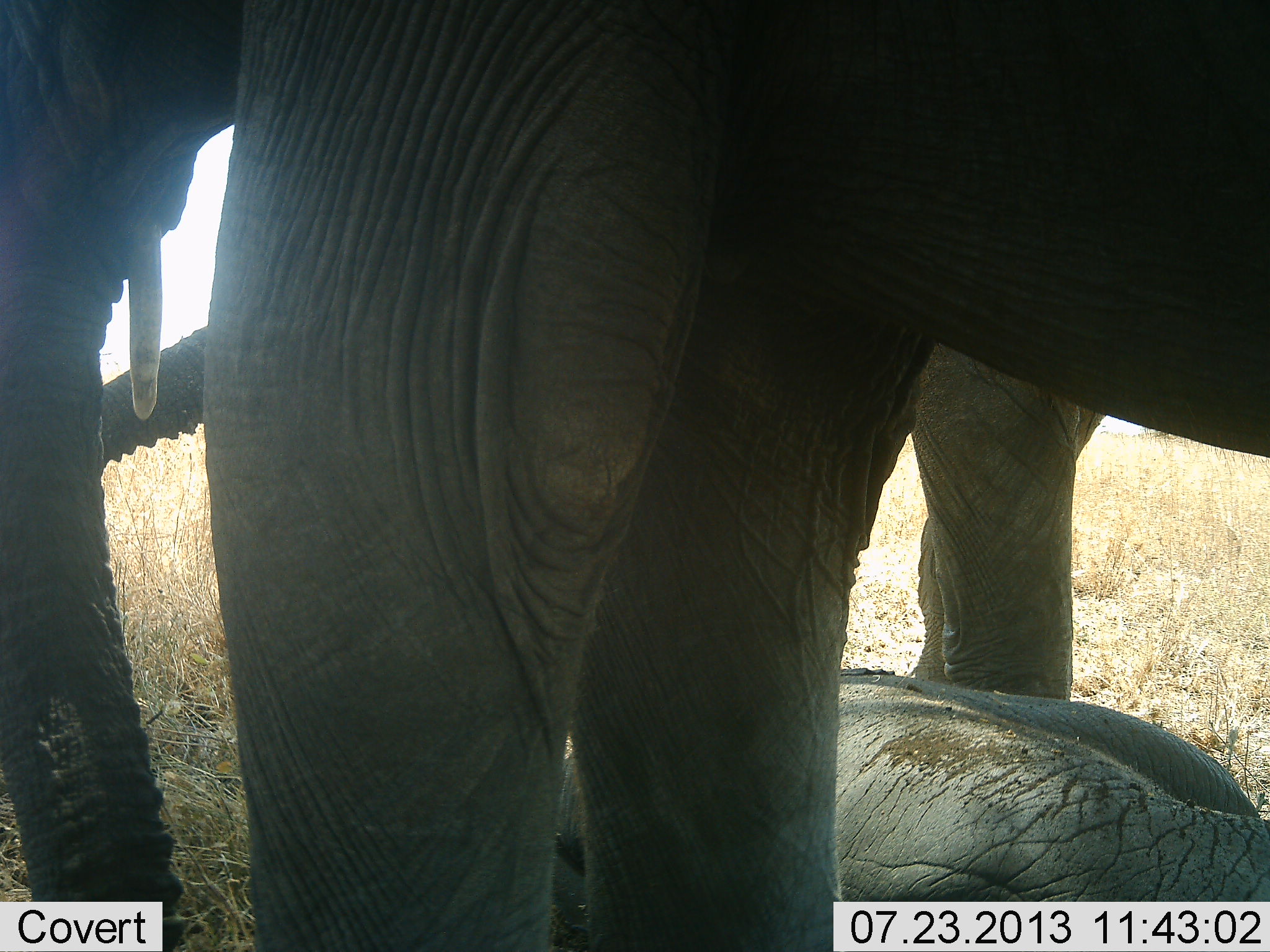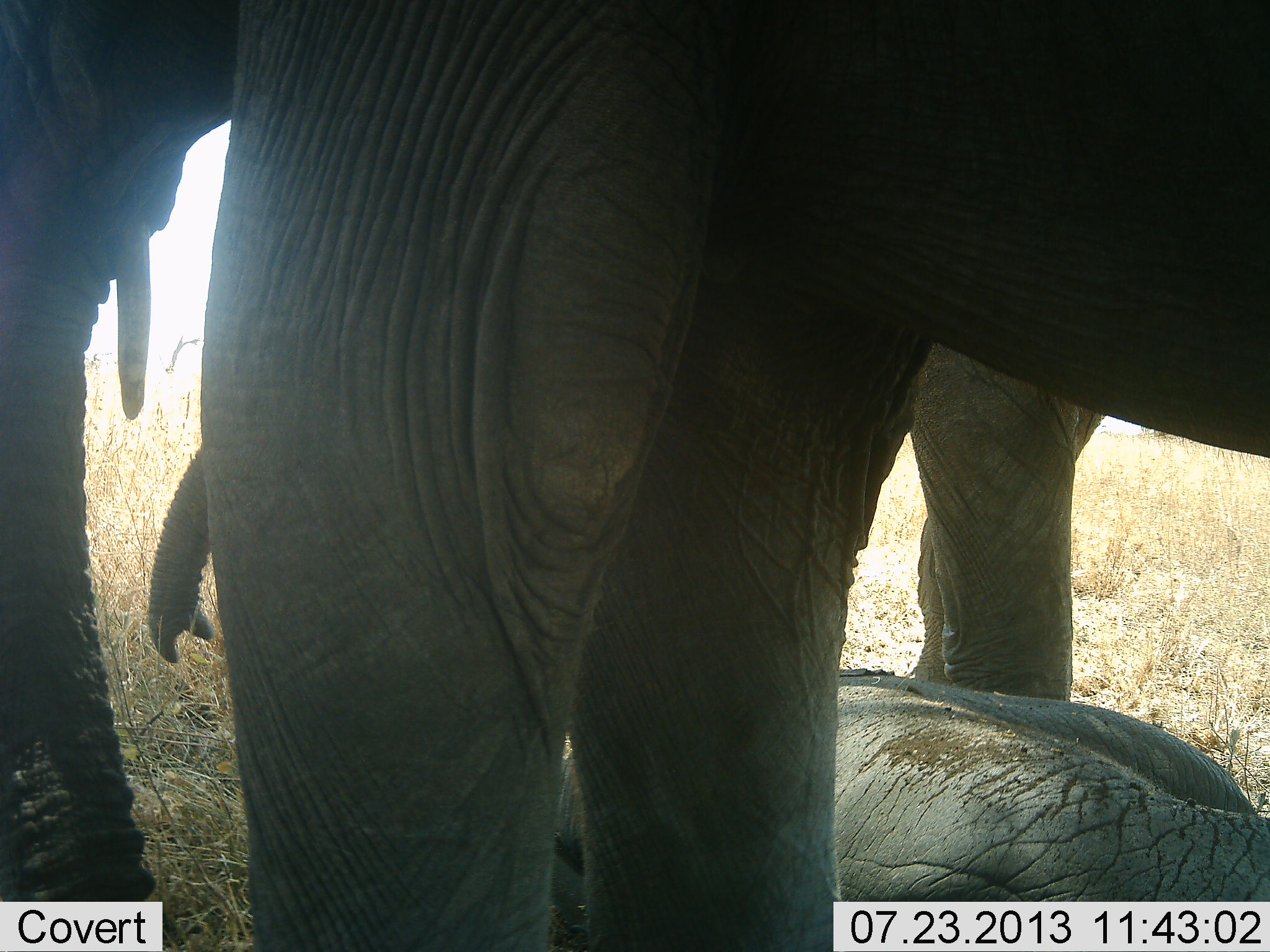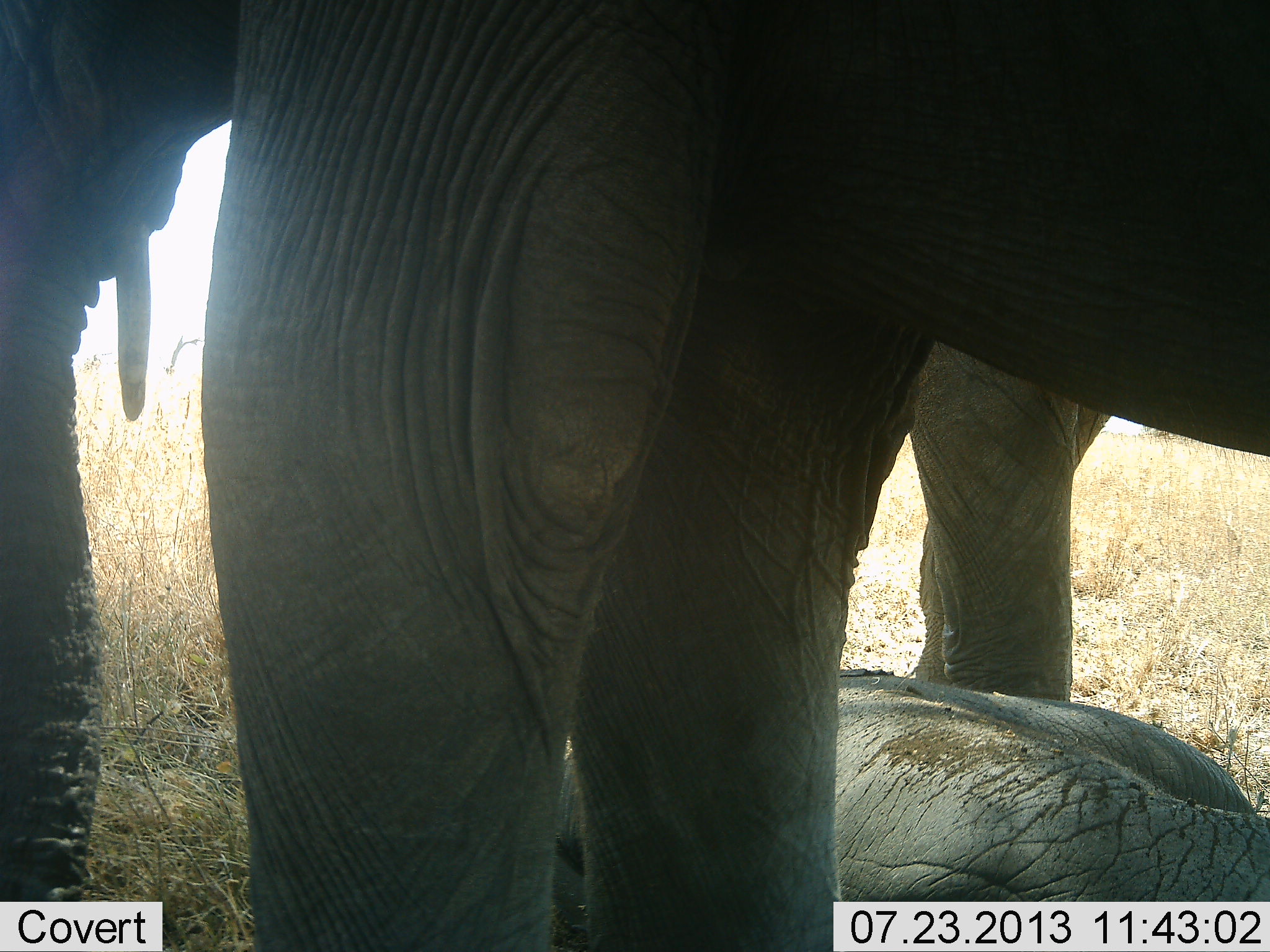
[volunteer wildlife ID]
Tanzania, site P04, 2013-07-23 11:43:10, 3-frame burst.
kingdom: Animalia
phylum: Chordata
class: Mammalia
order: Proboscidea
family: Elephantidae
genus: Loxodonta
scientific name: Loxodonta africana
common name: african bush elephant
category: elephant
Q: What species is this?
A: Elephant (african bush elephant) (Loxodonta africana).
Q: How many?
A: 3.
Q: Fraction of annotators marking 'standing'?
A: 86%.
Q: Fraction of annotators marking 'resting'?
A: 93%.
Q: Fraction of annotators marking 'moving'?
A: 0%.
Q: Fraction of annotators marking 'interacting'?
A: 0%.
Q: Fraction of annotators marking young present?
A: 64%.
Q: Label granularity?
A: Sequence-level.